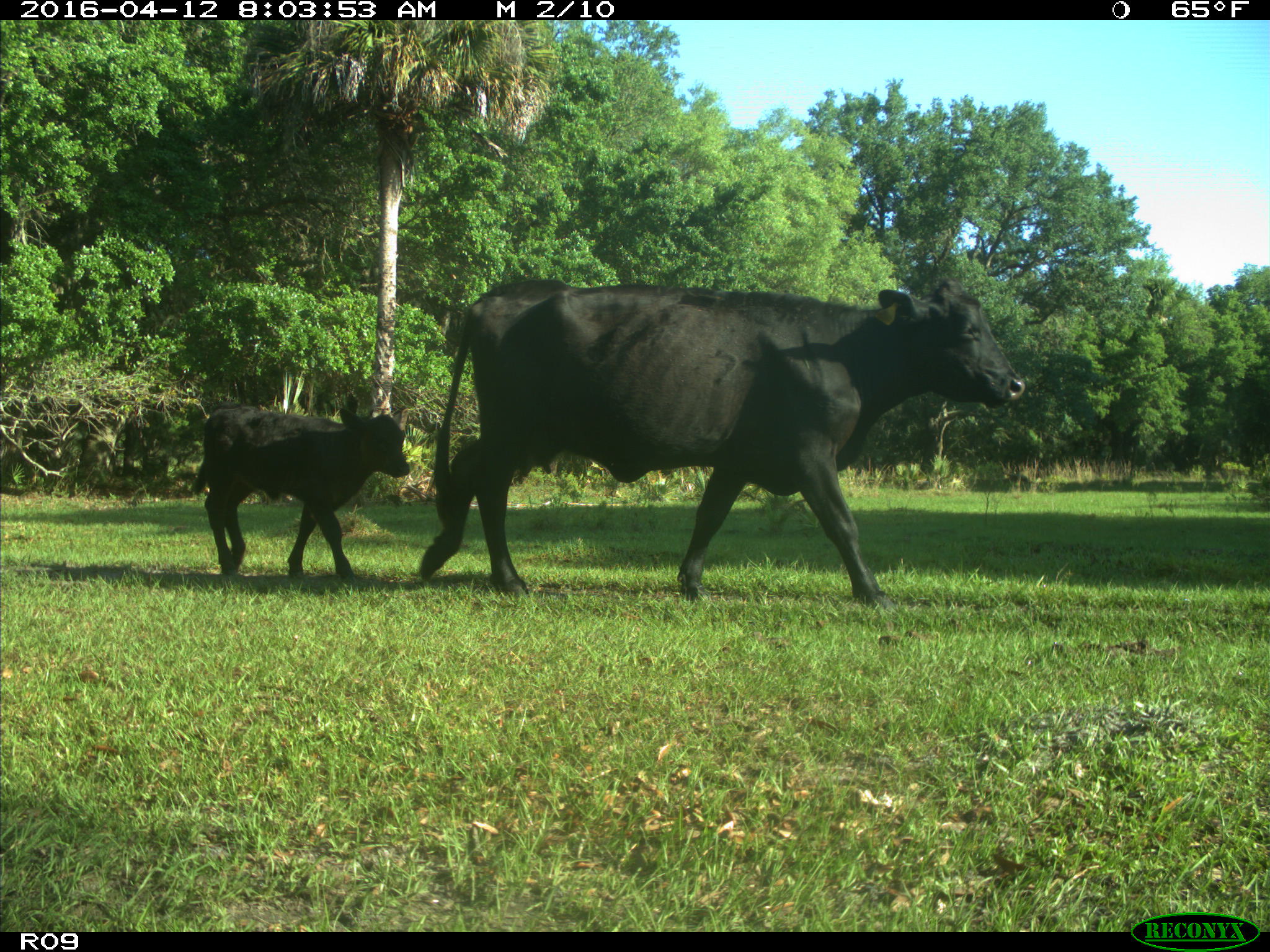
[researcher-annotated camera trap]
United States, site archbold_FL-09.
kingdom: Animalia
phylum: Chordata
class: Mammalia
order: Artiodactyla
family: Bovidae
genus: Bos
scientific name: Bos taurus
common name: domestic cow